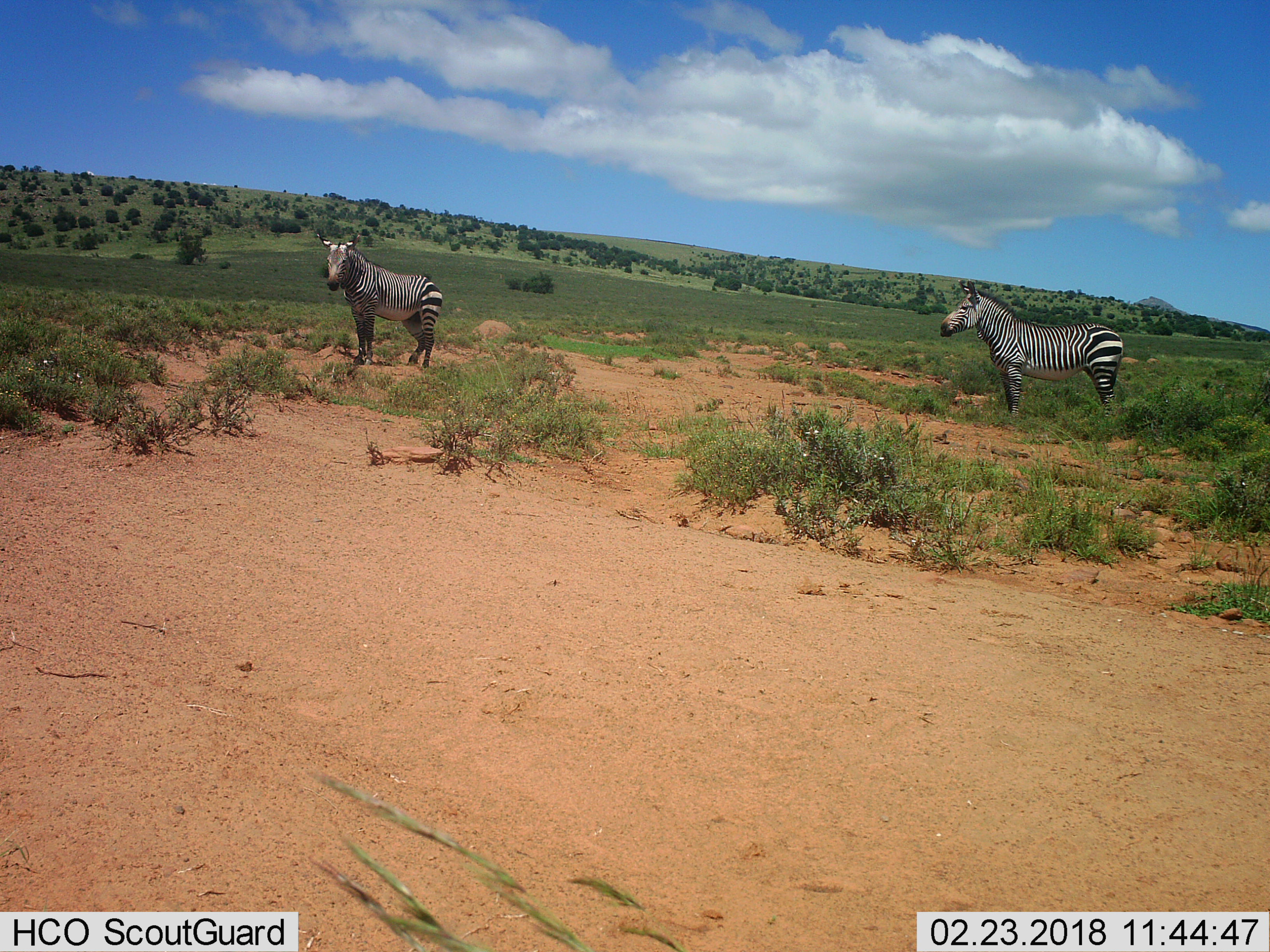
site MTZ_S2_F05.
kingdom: Animalia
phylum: Chordata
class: Mammalia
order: Perissodactyla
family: Equidae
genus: Equus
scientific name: Equus zebra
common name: mountain zebra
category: zebramountain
Zebramountain (mountain zebra) (Equus zebra), count 2. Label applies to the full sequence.